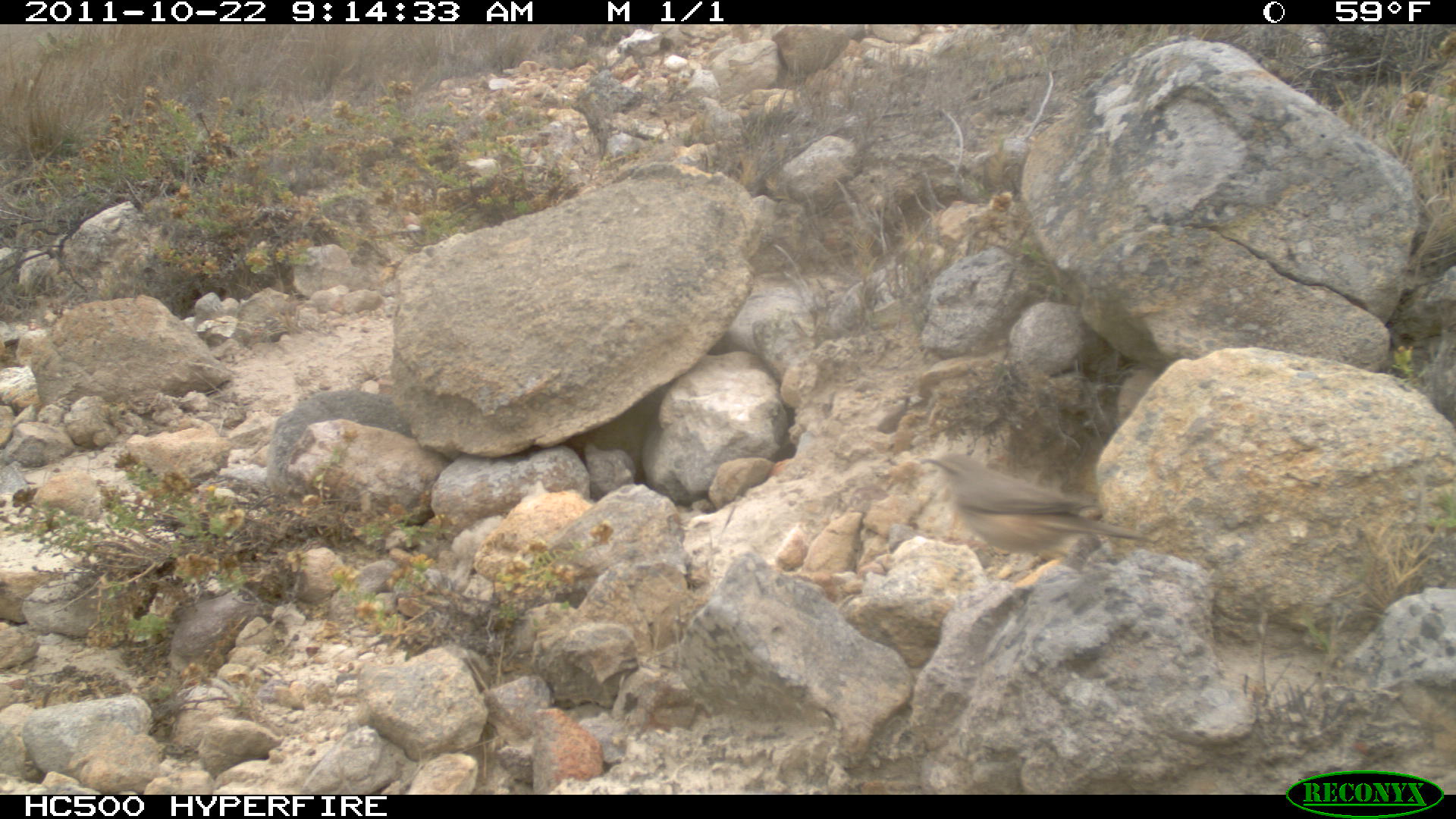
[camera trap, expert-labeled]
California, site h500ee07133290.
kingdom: Animalia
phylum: Chordata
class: Aves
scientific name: Aves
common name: bird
Bird (Aves).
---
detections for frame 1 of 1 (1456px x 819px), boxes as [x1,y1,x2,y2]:
bird: [920,450,1150,556]